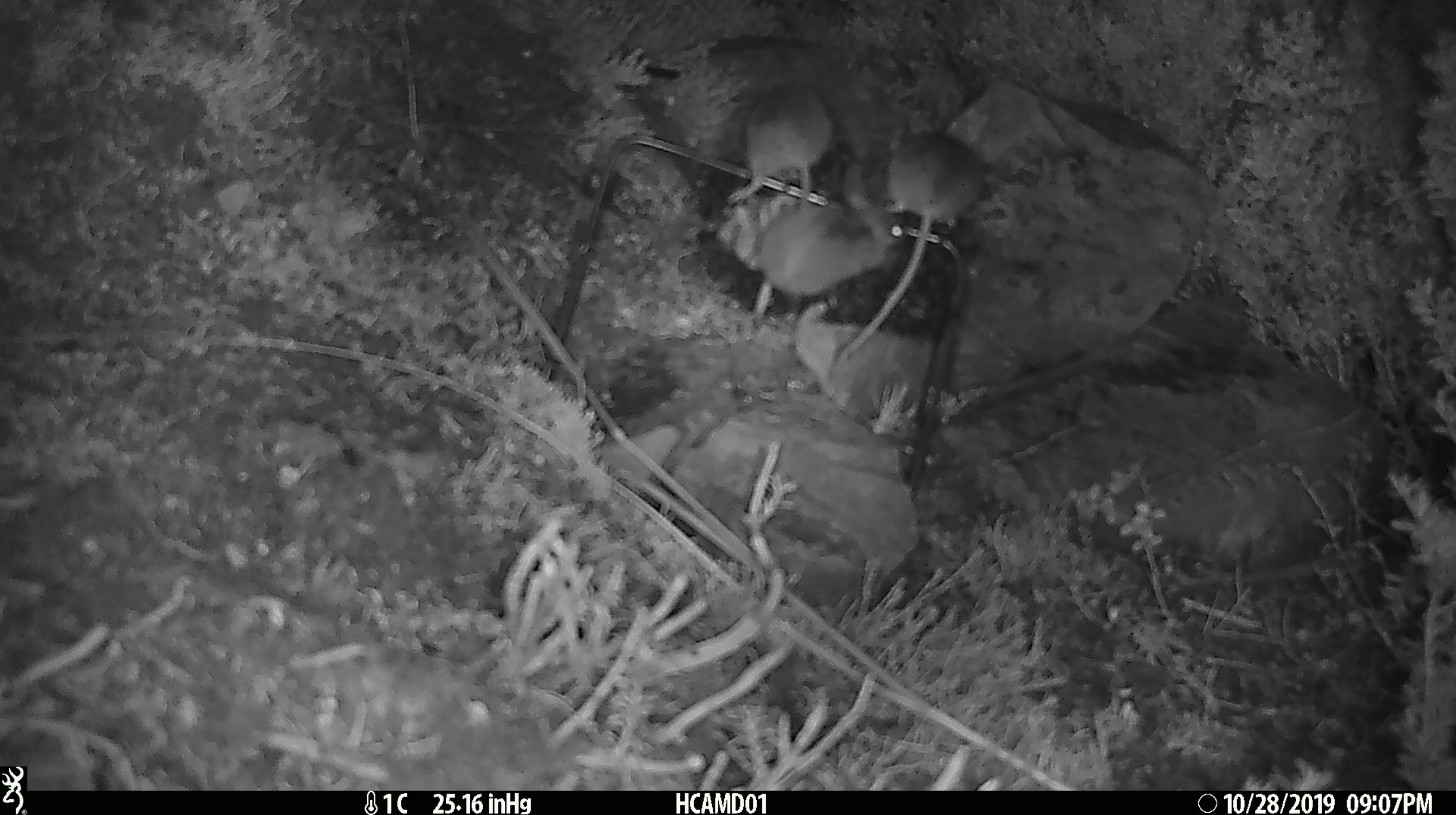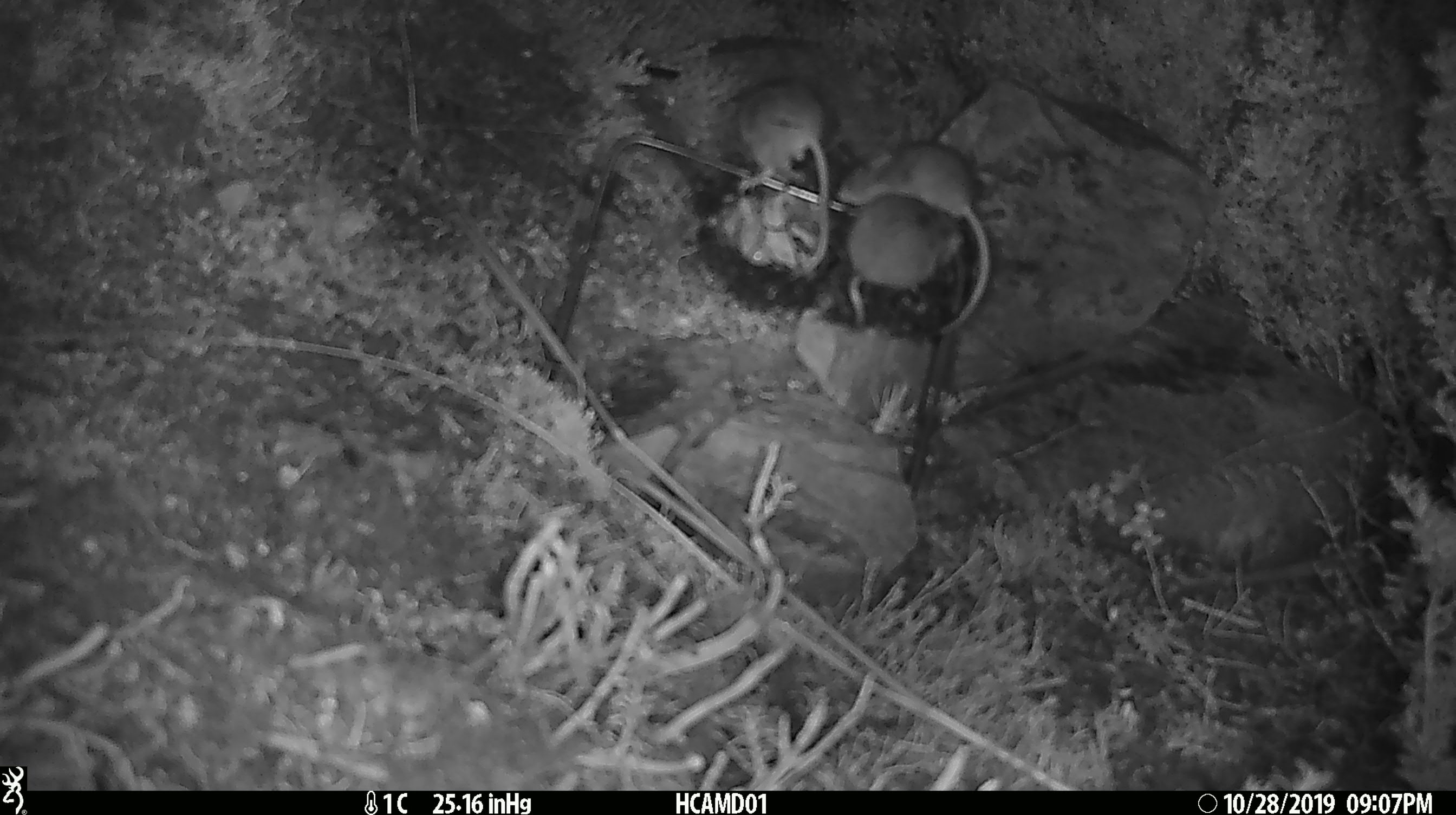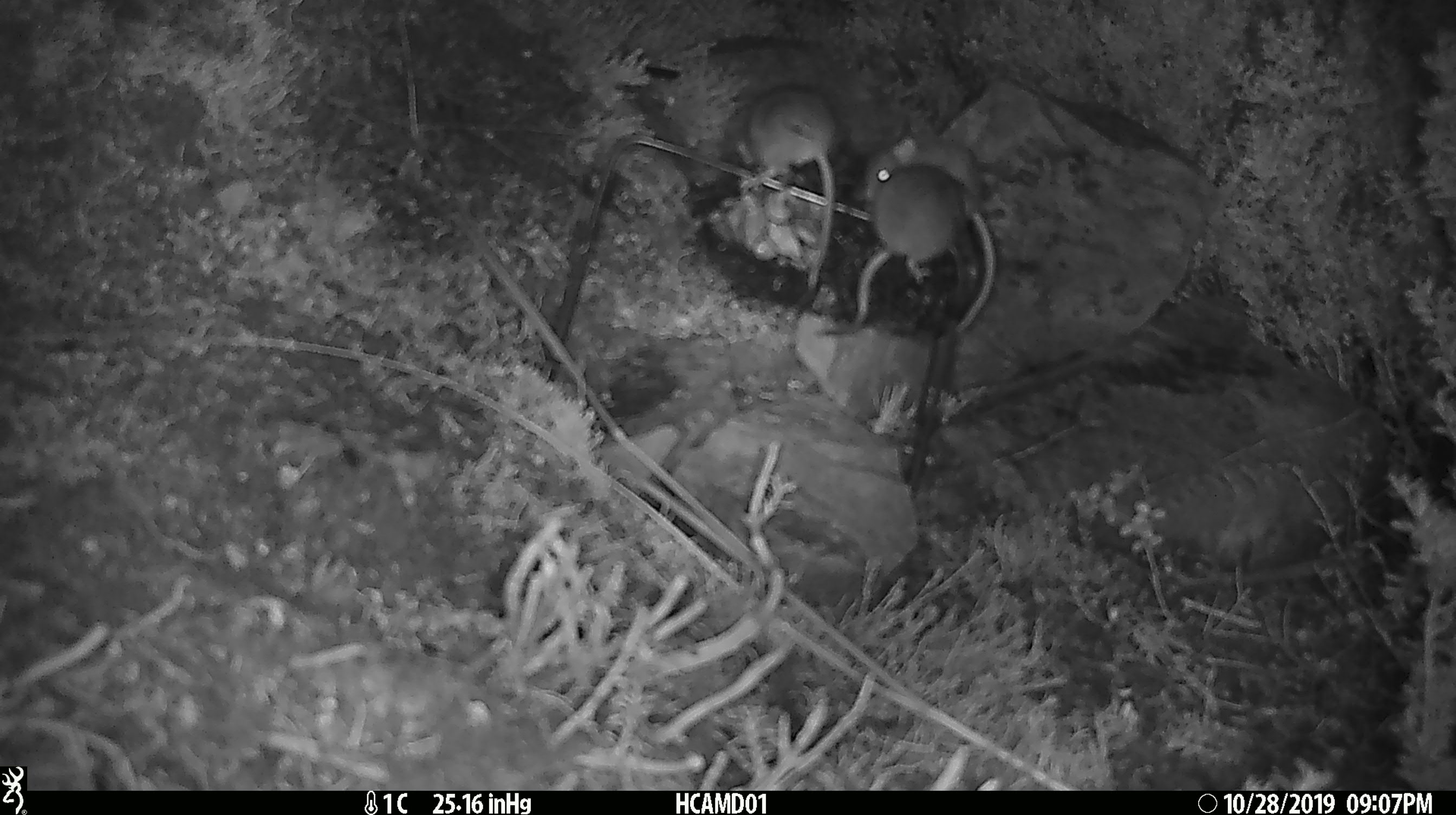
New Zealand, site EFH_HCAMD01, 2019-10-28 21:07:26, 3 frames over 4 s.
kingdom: Animalia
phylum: Chordata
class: Mammalia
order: Rodentia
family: Muridae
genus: Mus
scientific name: Mus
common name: mouse